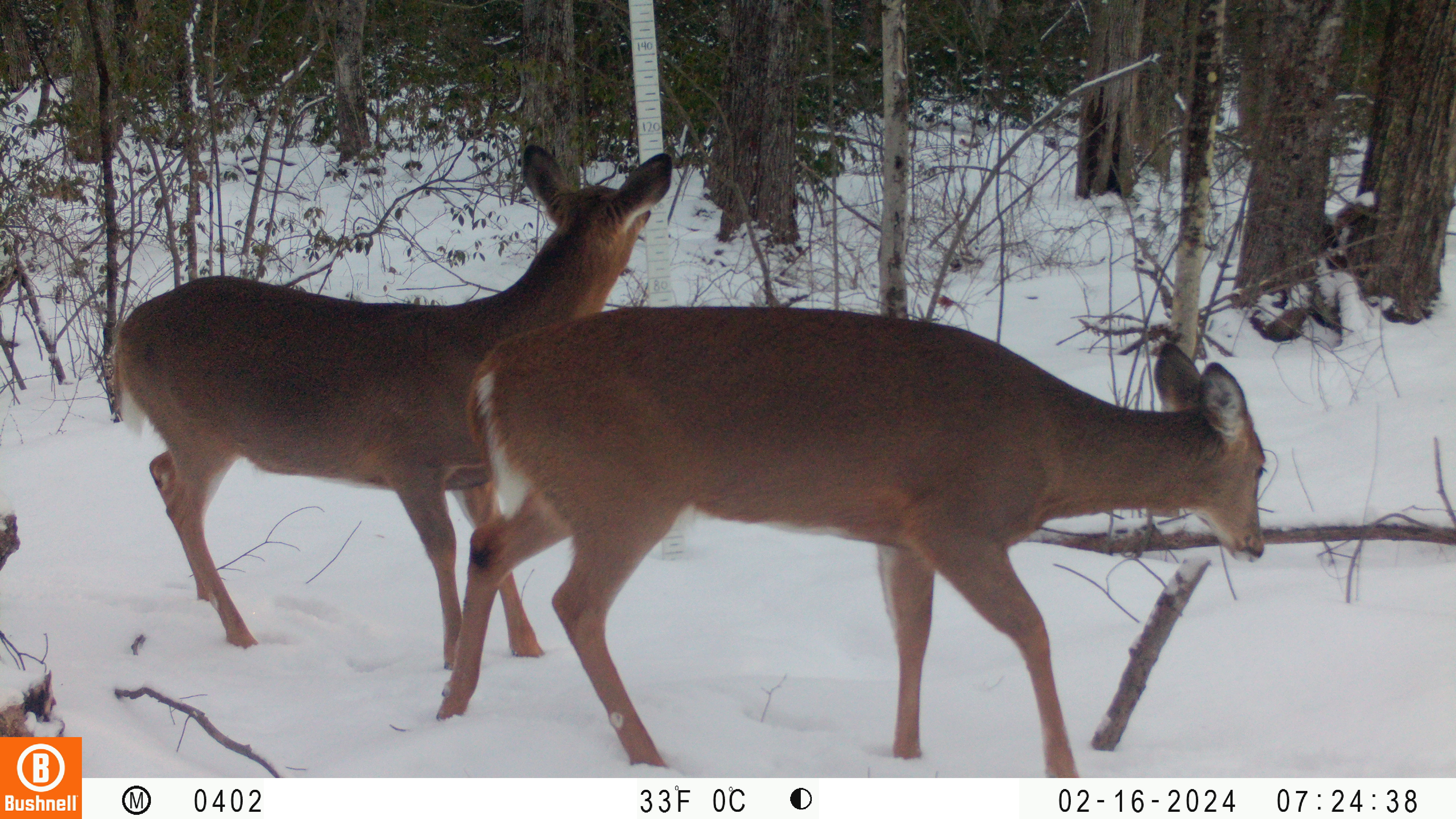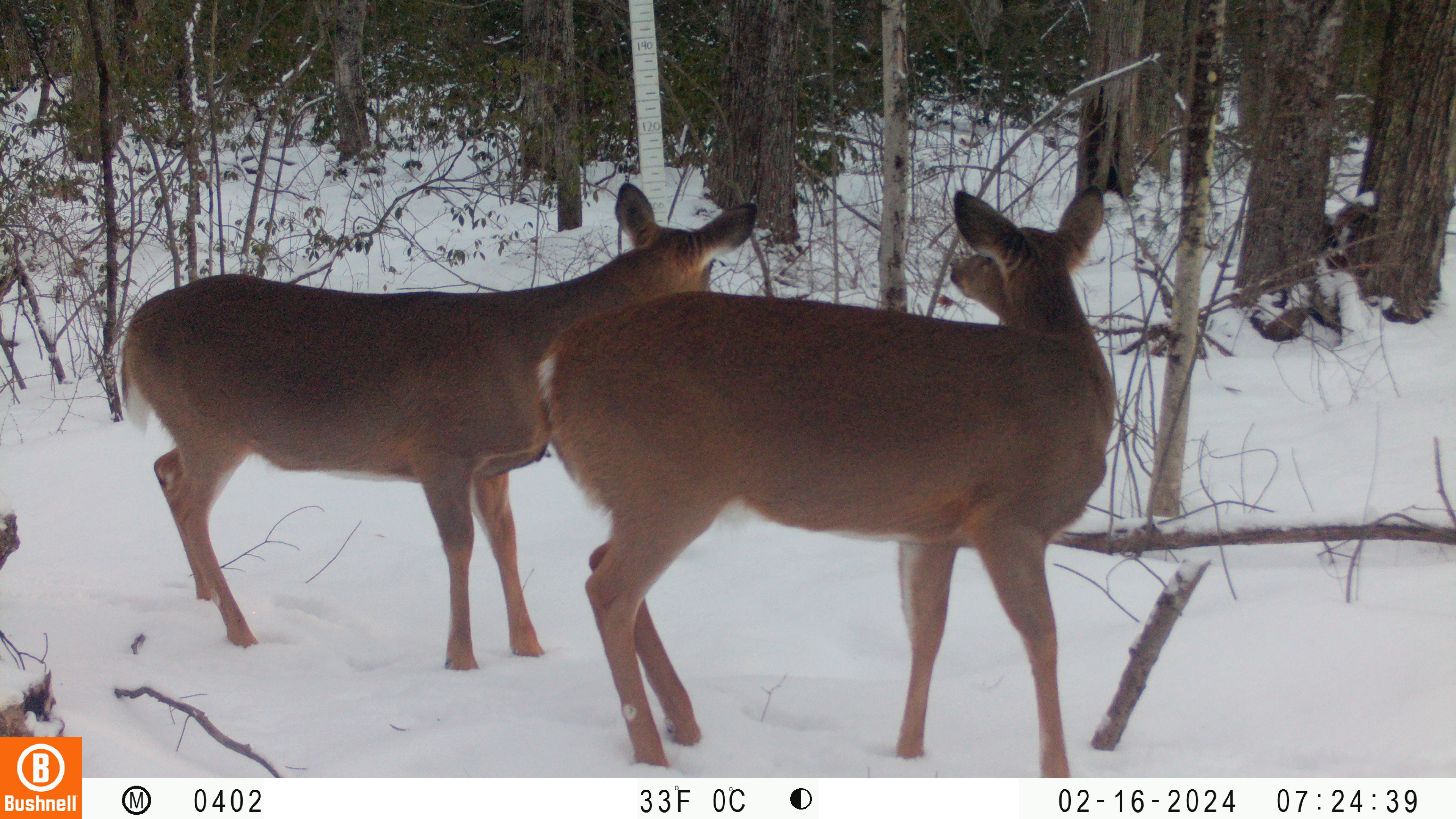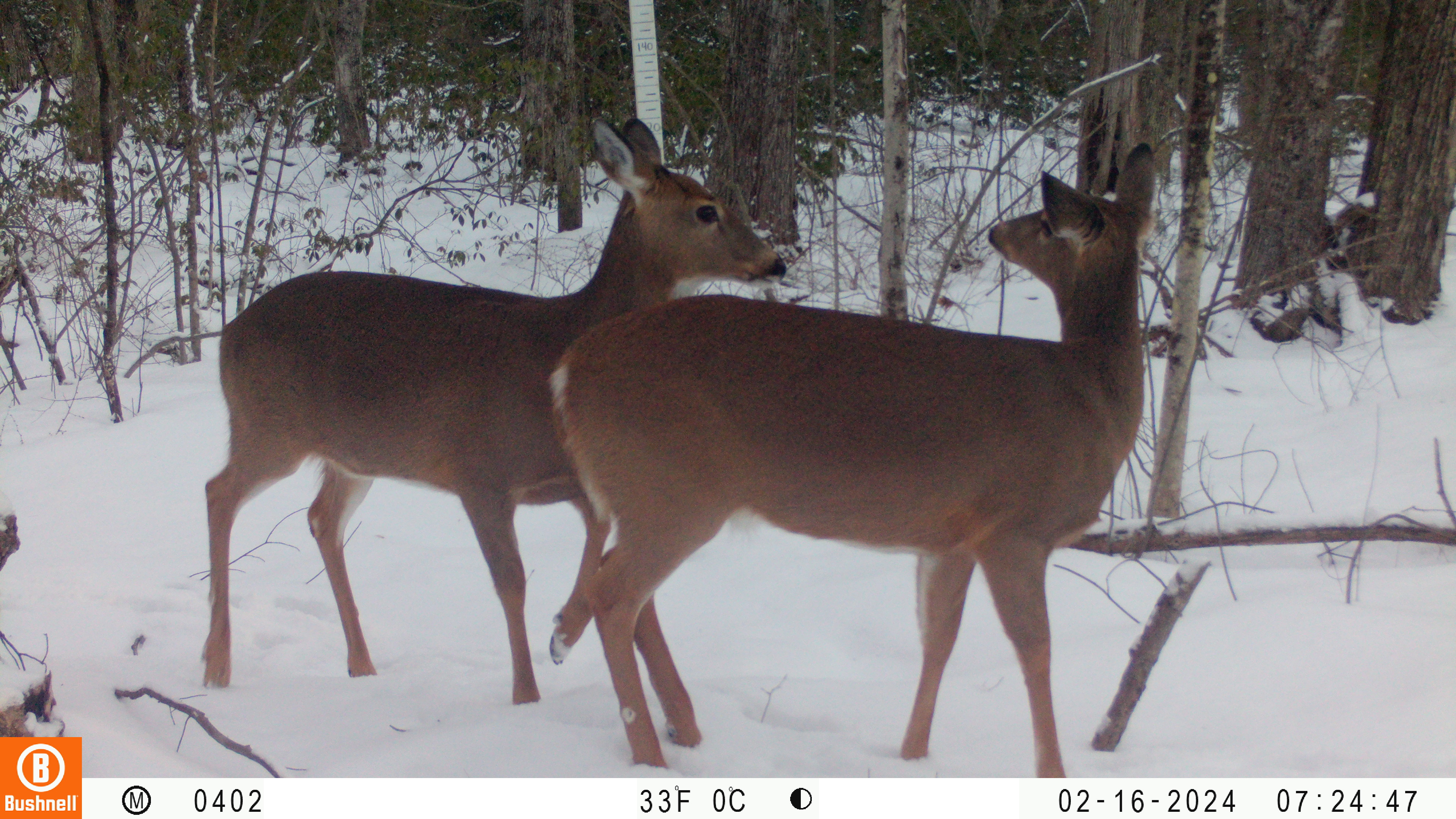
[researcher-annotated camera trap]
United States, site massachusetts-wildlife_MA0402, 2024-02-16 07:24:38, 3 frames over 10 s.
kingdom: Animalia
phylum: Chordata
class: Mammalia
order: Artiodactyla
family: Cervidae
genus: Odocoileus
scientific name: Odocoileus virginianus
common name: white-tailed deer